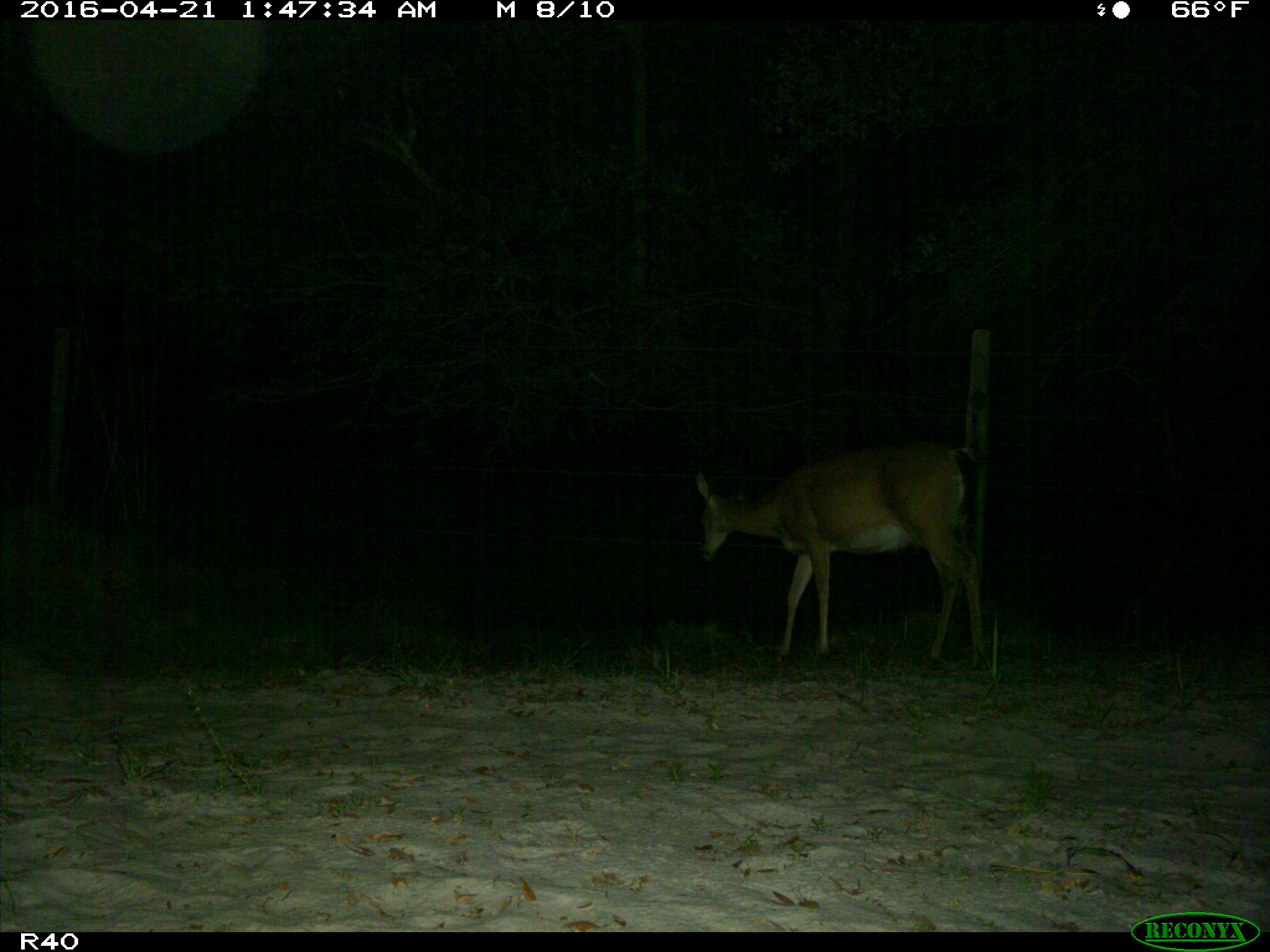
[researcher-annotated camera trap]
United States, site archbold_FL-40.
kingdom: Animalia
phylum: Chordata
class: Mammalia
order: Artiodactyla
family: Cervidae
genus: Odocoileus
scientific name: Odocoileus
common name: deer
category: unidentified deer